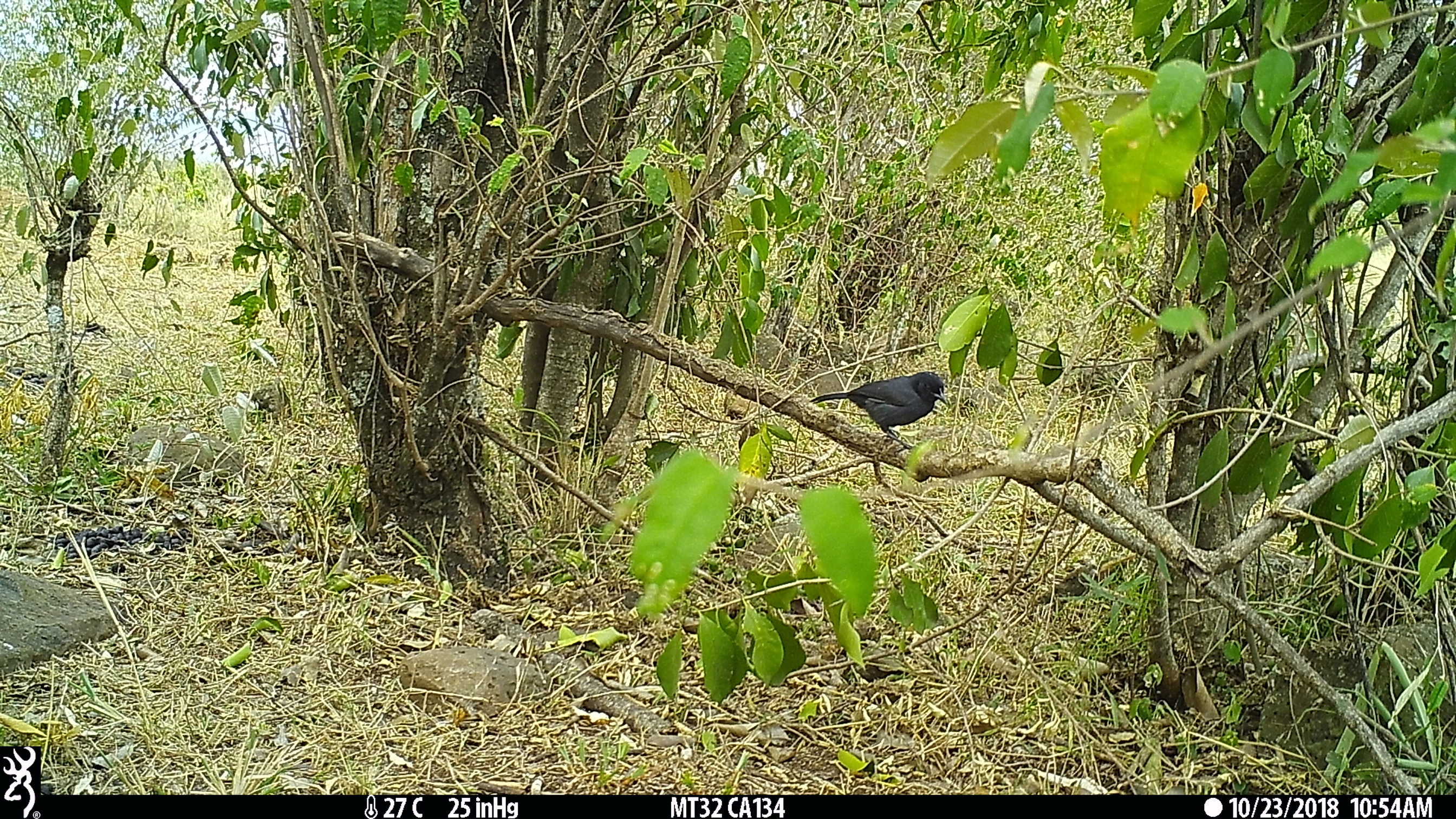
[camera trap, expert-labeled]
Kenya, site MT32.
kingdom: Animalia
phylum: Chordata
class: Aves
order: Passeriformes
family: Malaconotidae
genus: Laniarius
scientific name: Laniarius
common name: boubou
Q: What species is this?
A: Boubou (Laniarius).